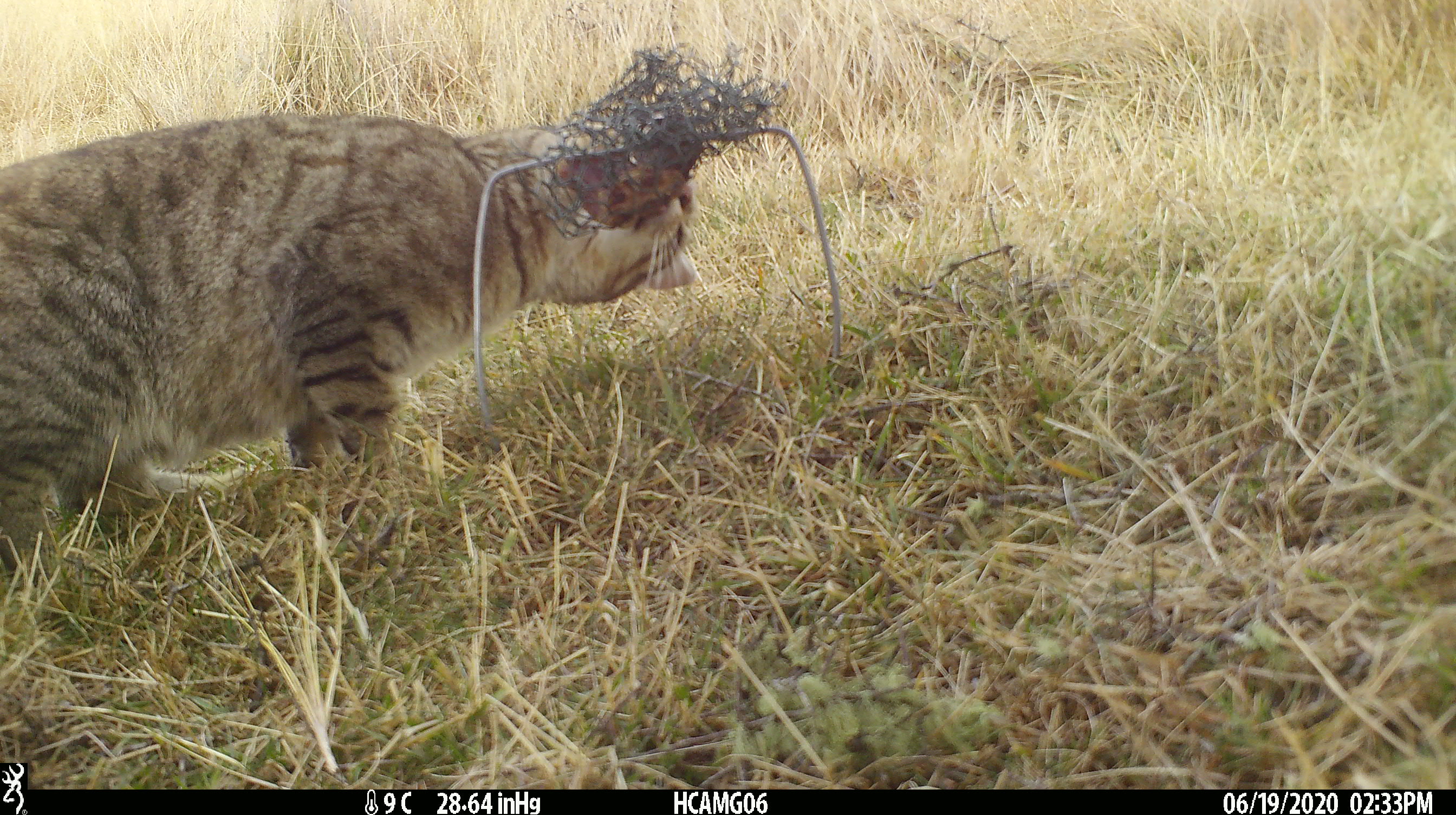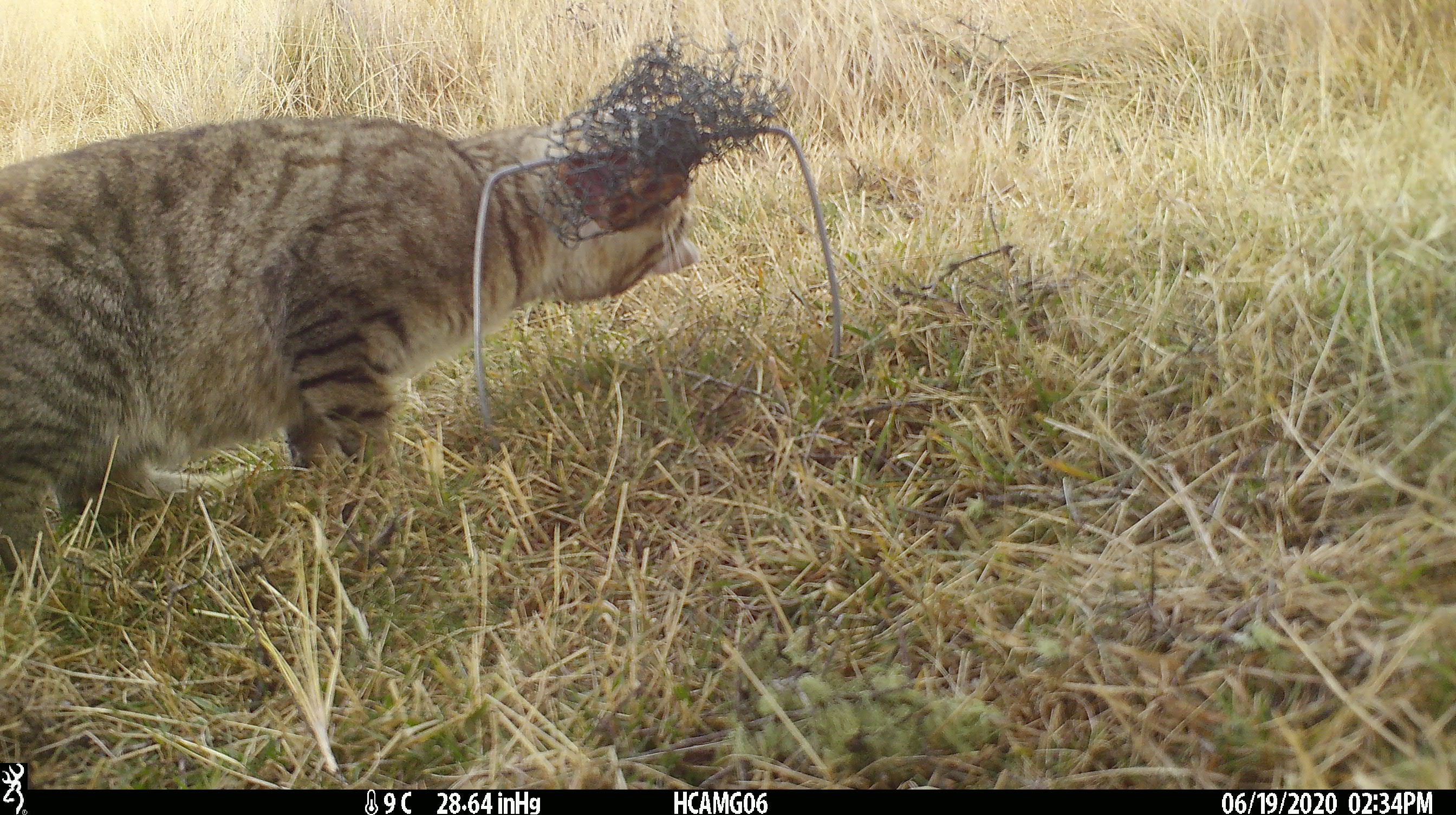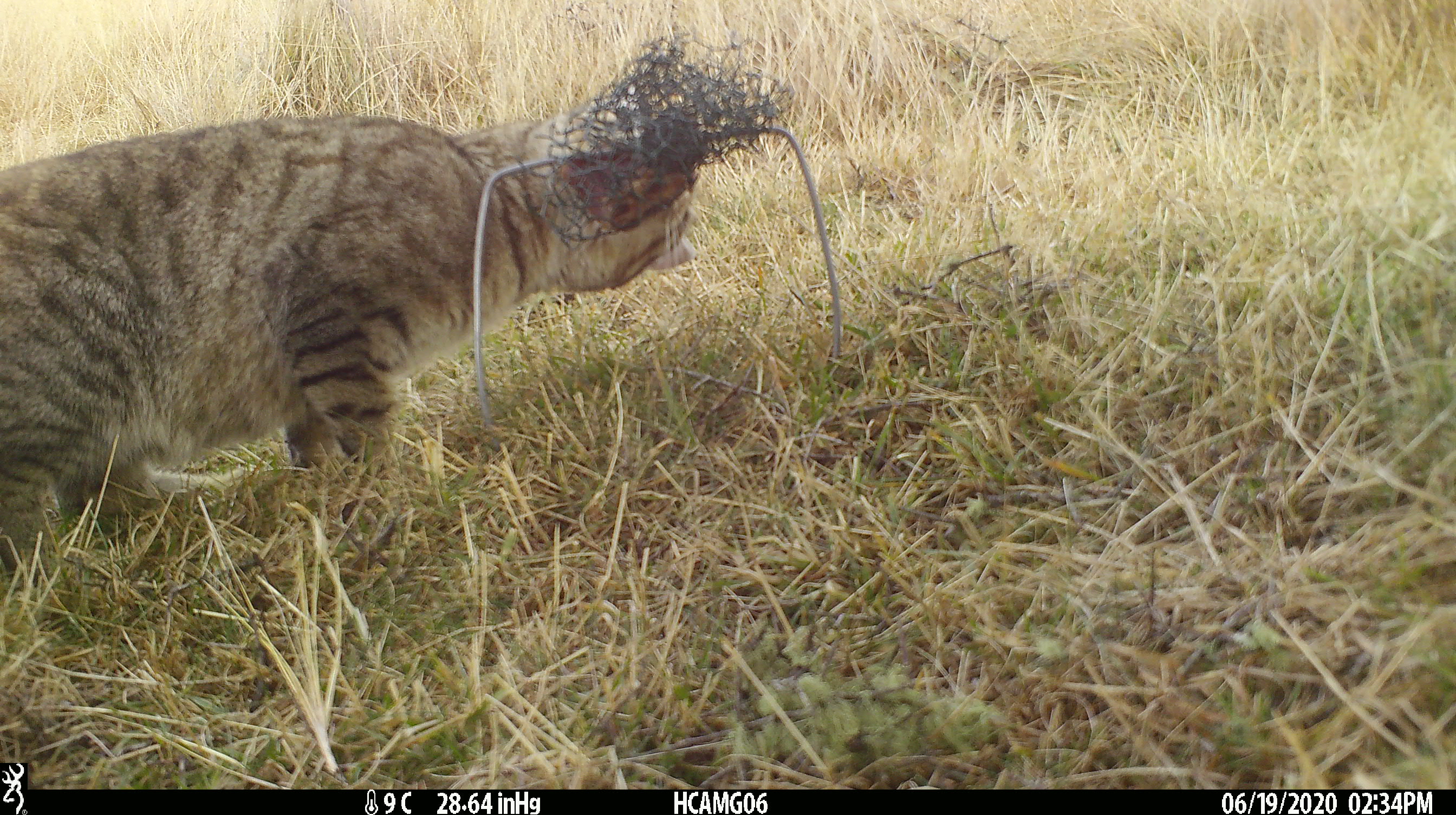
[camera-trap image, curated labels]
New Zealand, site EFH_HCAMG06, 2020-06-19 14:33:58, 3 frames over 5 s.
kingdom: Animalia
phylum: Chordata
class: Mammalia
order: Carnivora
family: Felidae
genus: Felis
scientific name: Felis catus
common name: domestic cat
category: cat